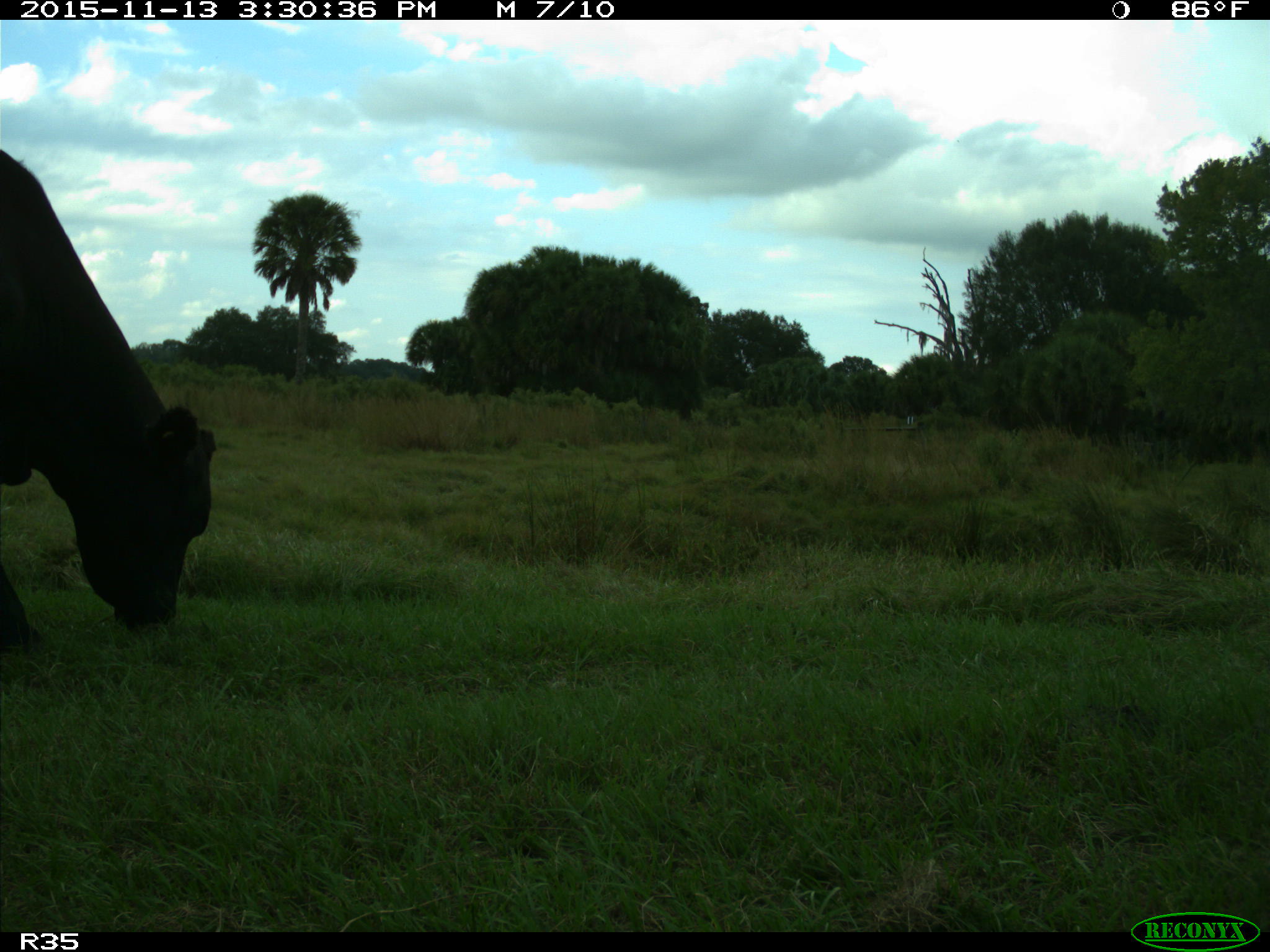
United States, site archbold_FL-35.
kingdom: Animalia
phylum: Chordata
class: Mammalia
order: Artiodactyla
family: Bovidae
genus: Bos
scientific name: Bos taurus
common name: domestic cow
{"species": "Bos taurus (domestic cow)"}